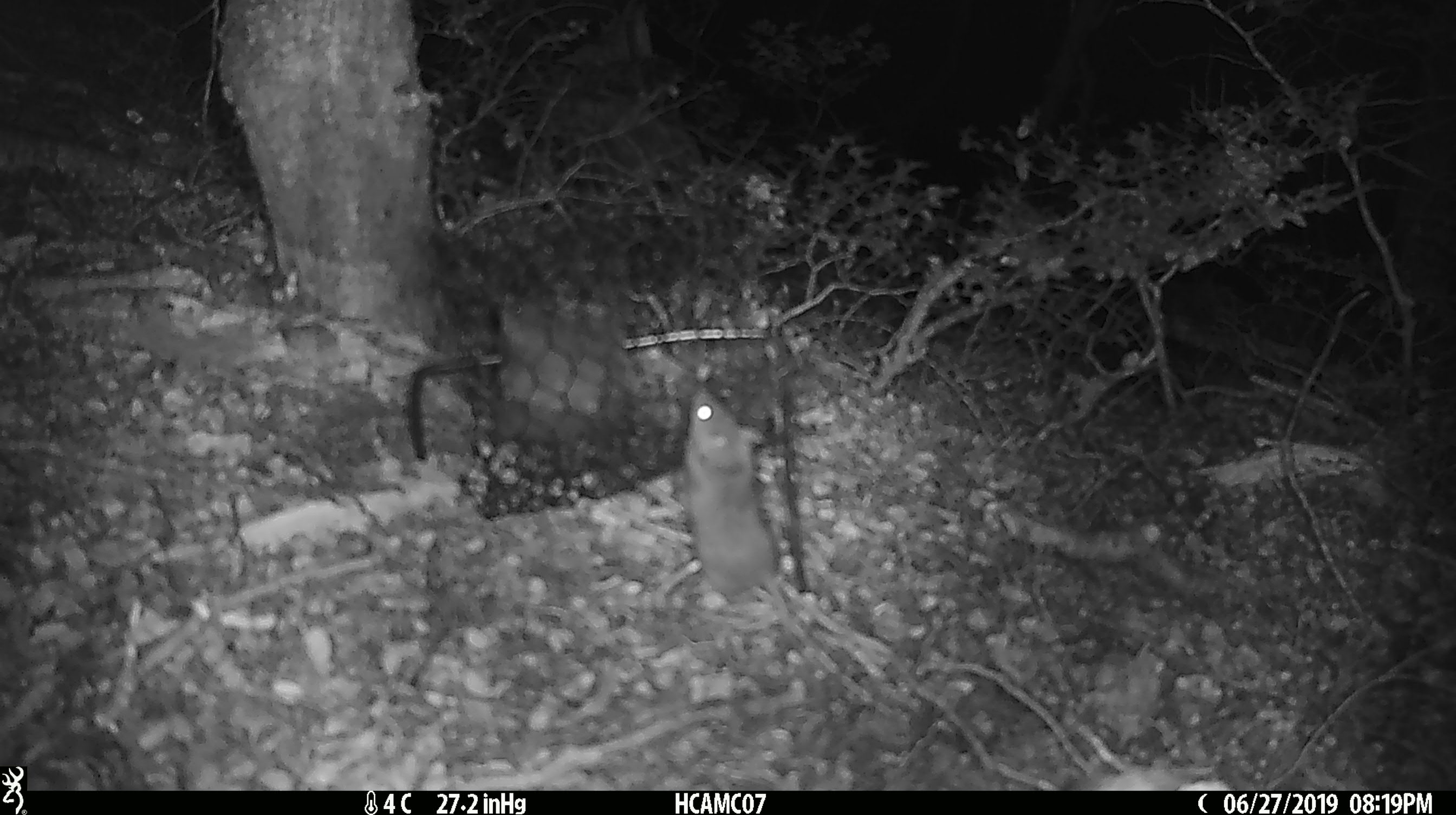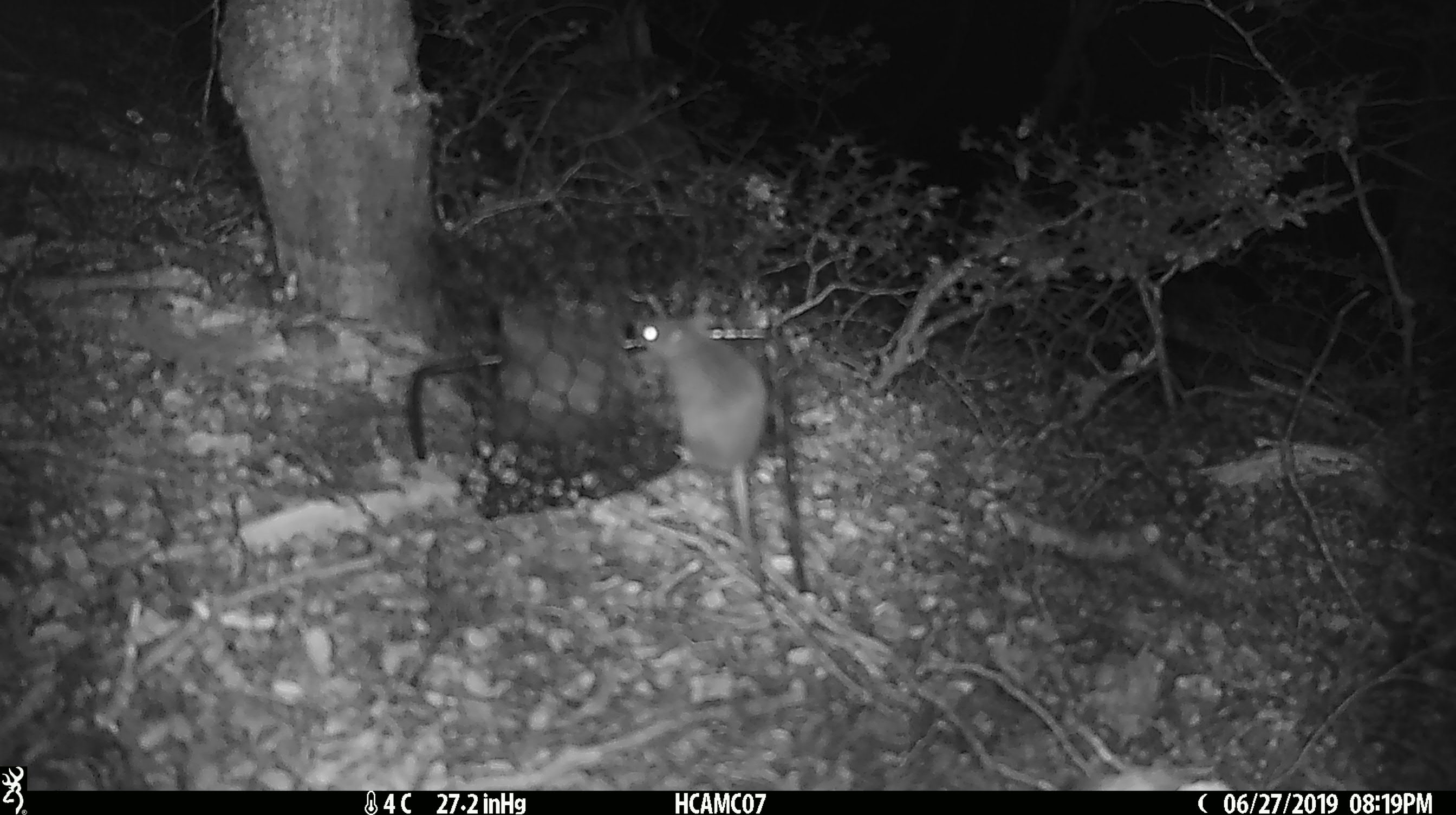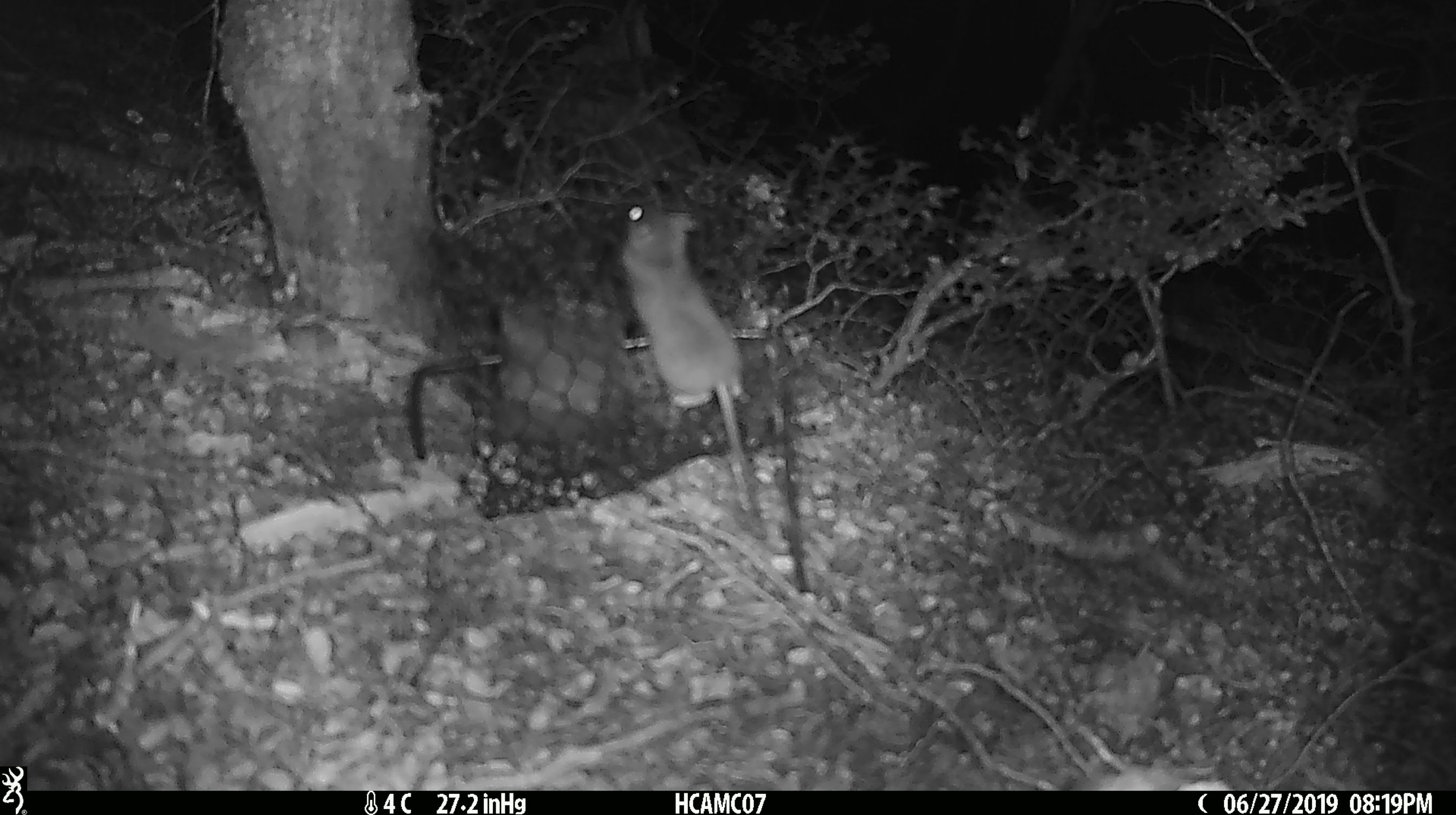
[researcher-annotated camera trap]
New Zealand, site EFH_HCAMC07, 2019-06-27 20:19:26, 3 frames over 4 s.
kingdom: Animalia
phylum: Chordata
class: Mammalia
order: Rodentia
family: Muridae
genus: Mus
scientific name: Mus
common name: mouse